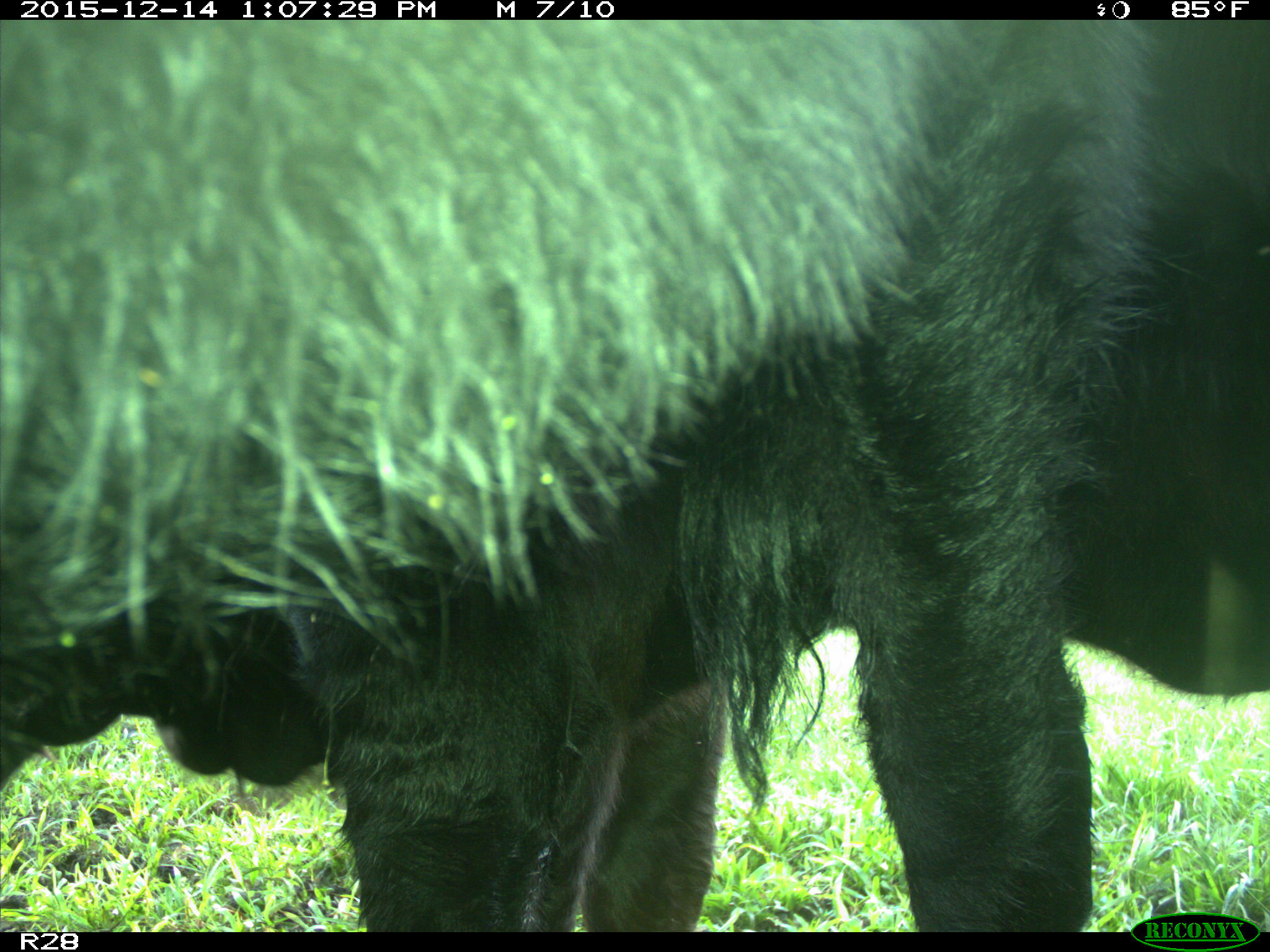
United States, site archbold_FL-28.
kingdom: Animalia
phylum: Chordata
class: Mammalia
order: Artiodactyla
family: Bovidae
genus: Bos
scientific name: Bos taurus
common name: domestic cow